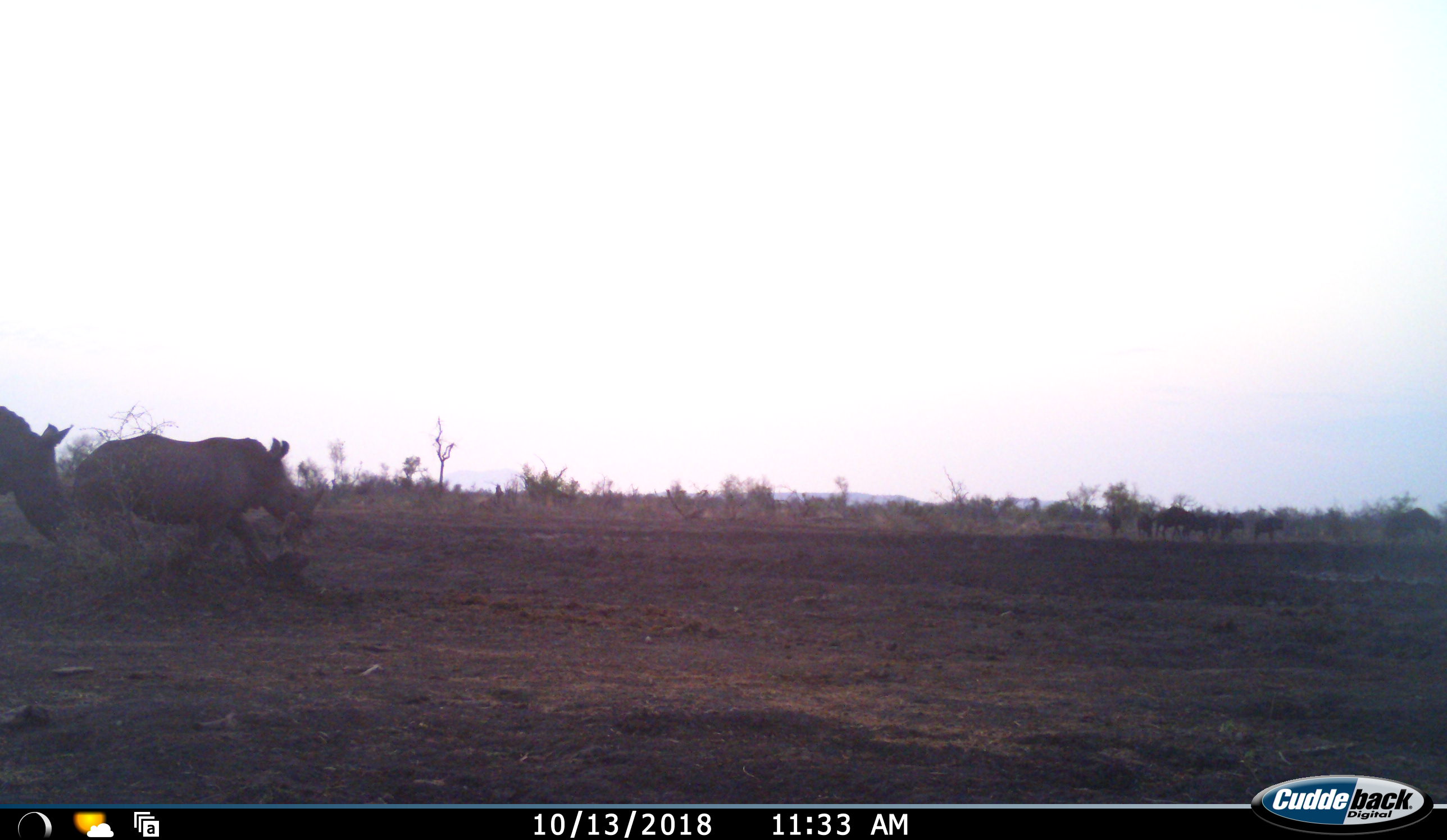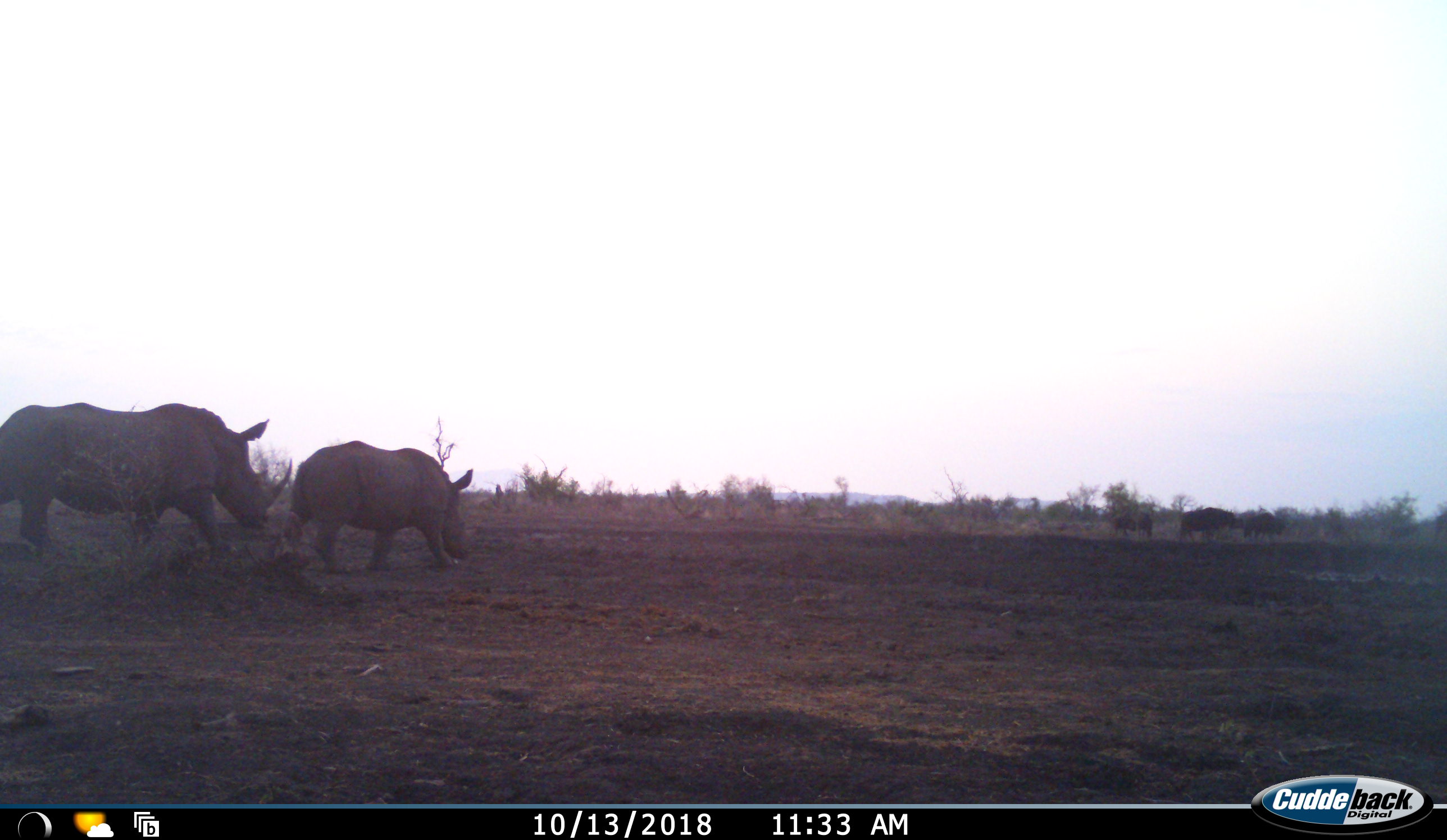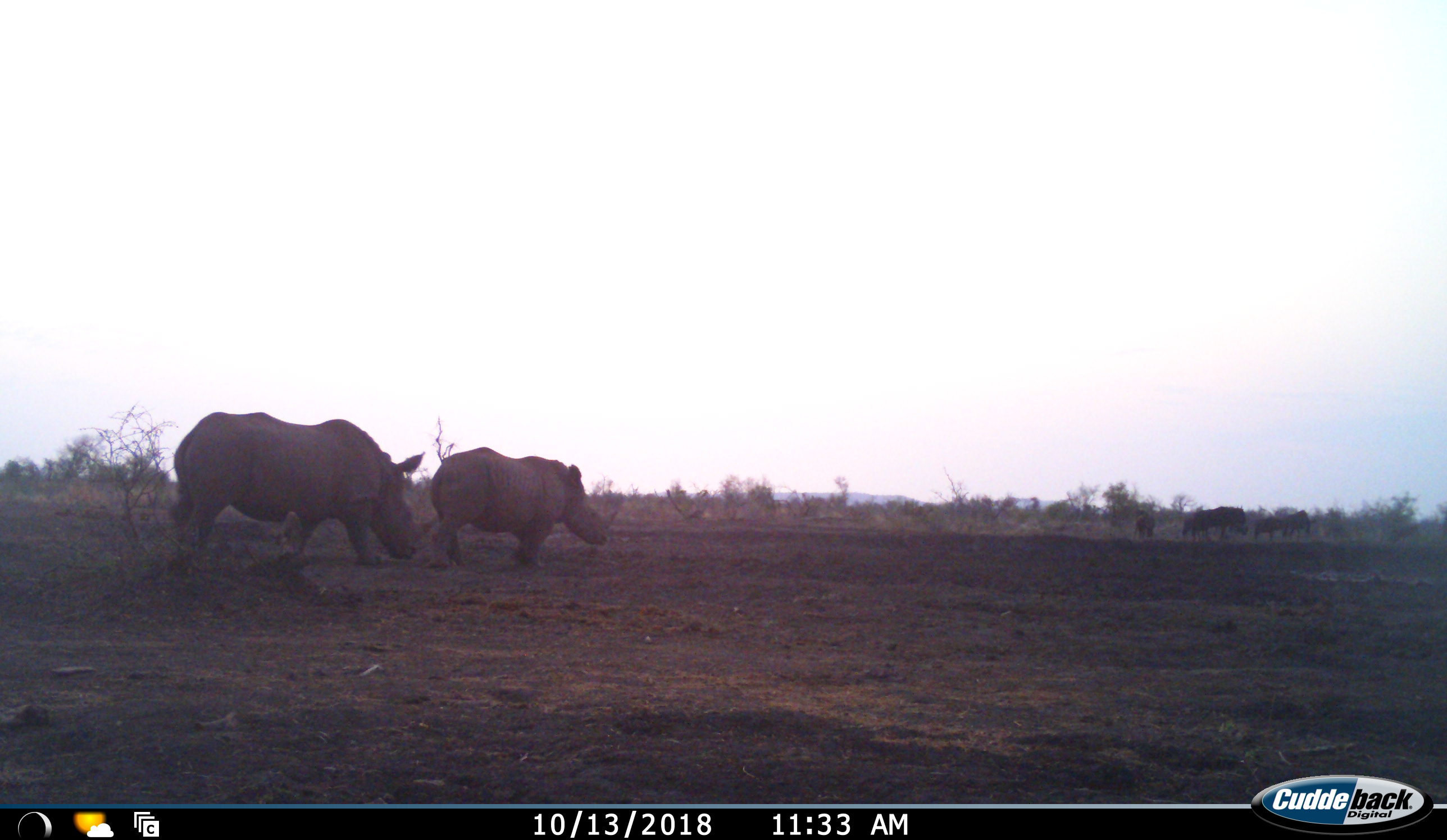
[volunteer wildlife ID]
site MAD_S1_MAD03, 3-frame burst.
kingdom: Animalia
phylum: Chordata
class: Mammalia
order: Perissodactyla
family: Rhinocerotidae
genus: Ceratotherium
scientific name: Ceratotherium simum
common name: white rhinoceros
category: rhinoceroswhite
Rhinoceroswhite (white rhinoceros) (Ceratotherium simum), count 2. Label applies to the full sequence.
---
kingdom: Animalia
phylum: Chordata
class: Mammalia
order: Artiodactyla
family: Bovidae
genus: Connochaetes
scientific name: Connochaetes taurinus taurinus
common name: blue wildebeest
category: wildebeestblue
Wildebeestblue (blue wildebeest) (Connochaetes taurinus taurinus), count 8. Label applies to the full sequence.